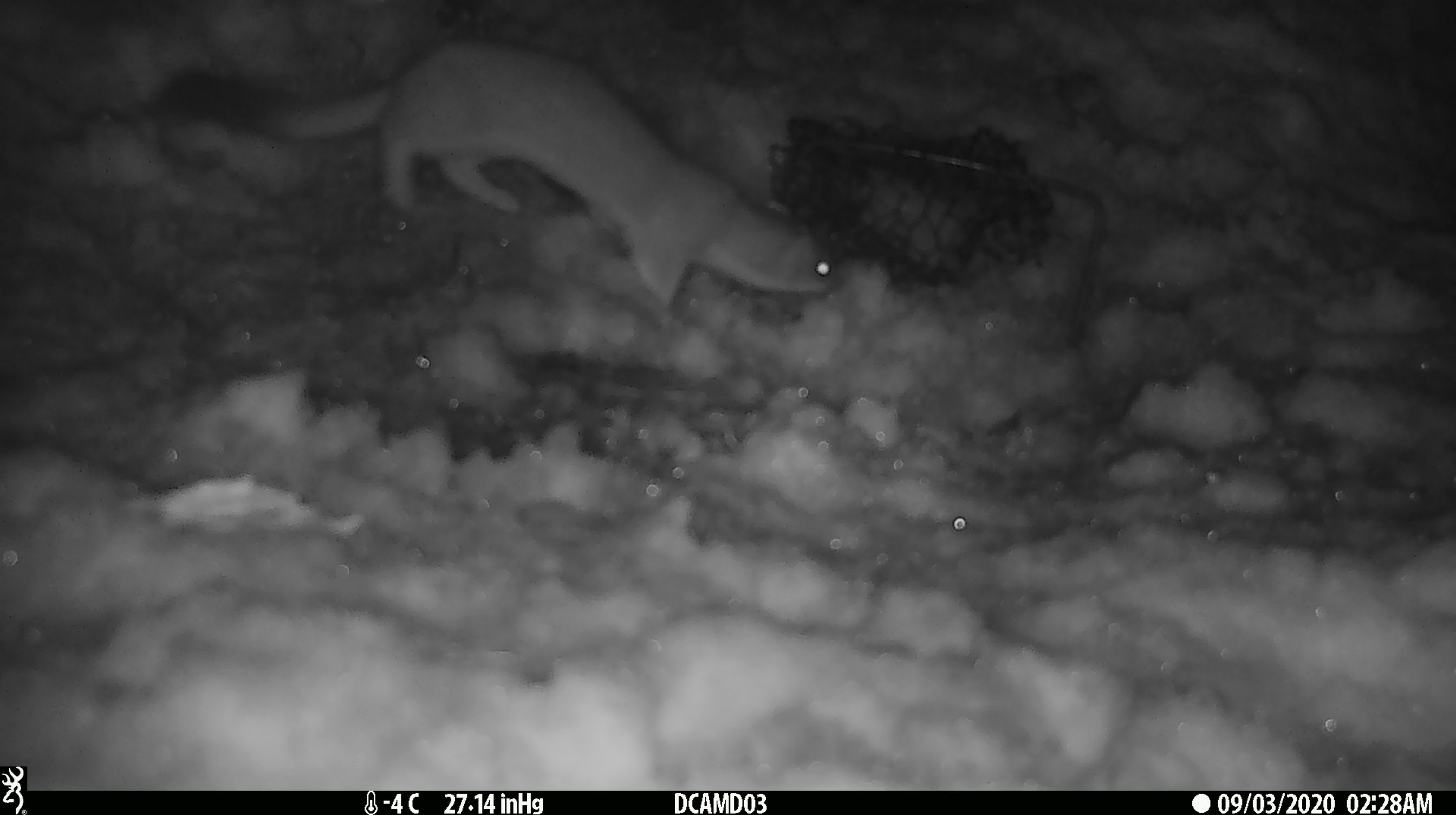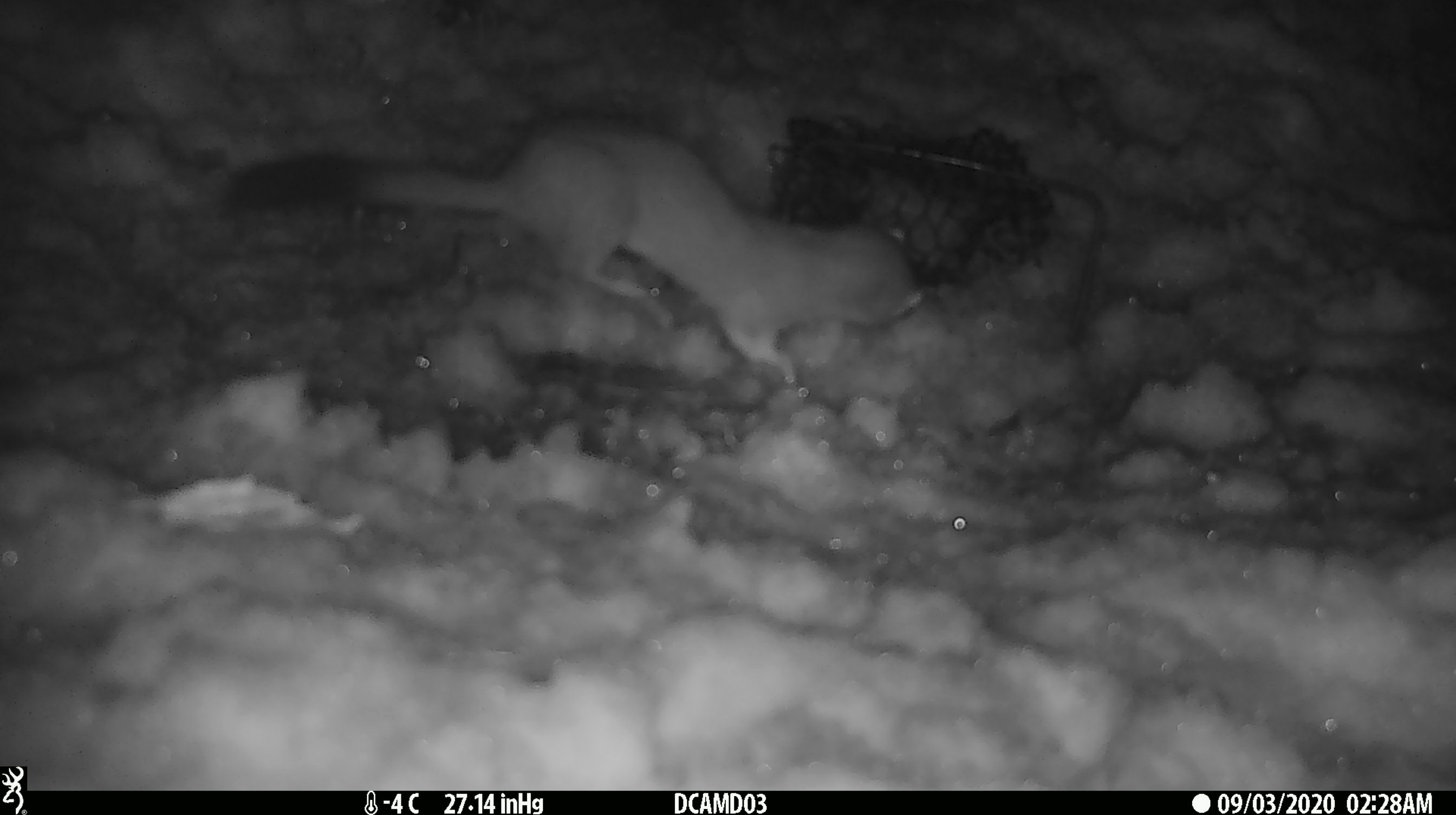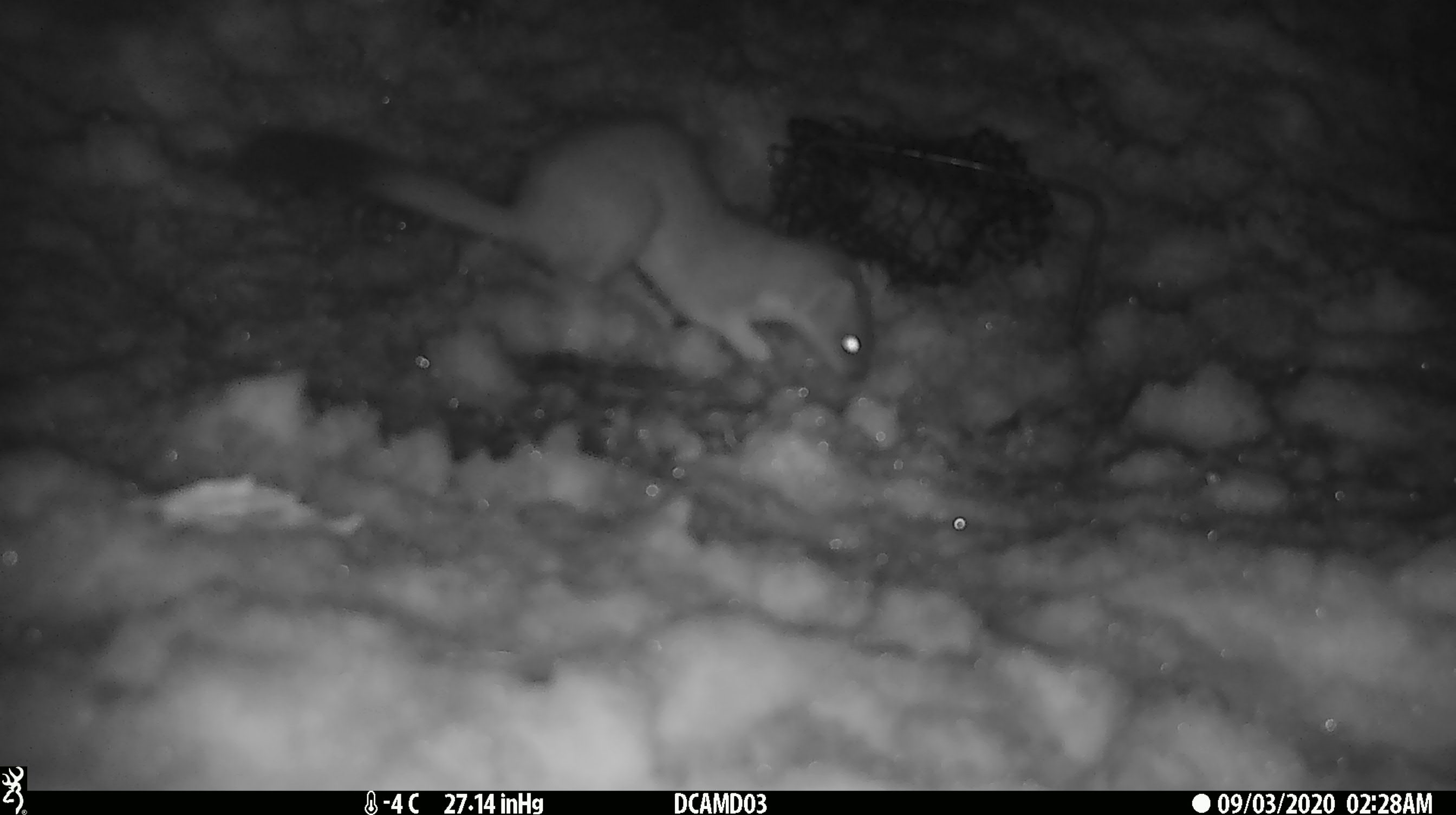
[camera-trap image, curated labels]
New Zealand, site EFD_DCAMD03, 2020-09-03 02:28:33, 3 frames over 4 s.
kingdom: Animalia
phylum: Chordata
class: Mammalia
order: Carnivora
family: Mustelidae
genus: Mustela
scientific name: Mustela erminea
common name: stoat